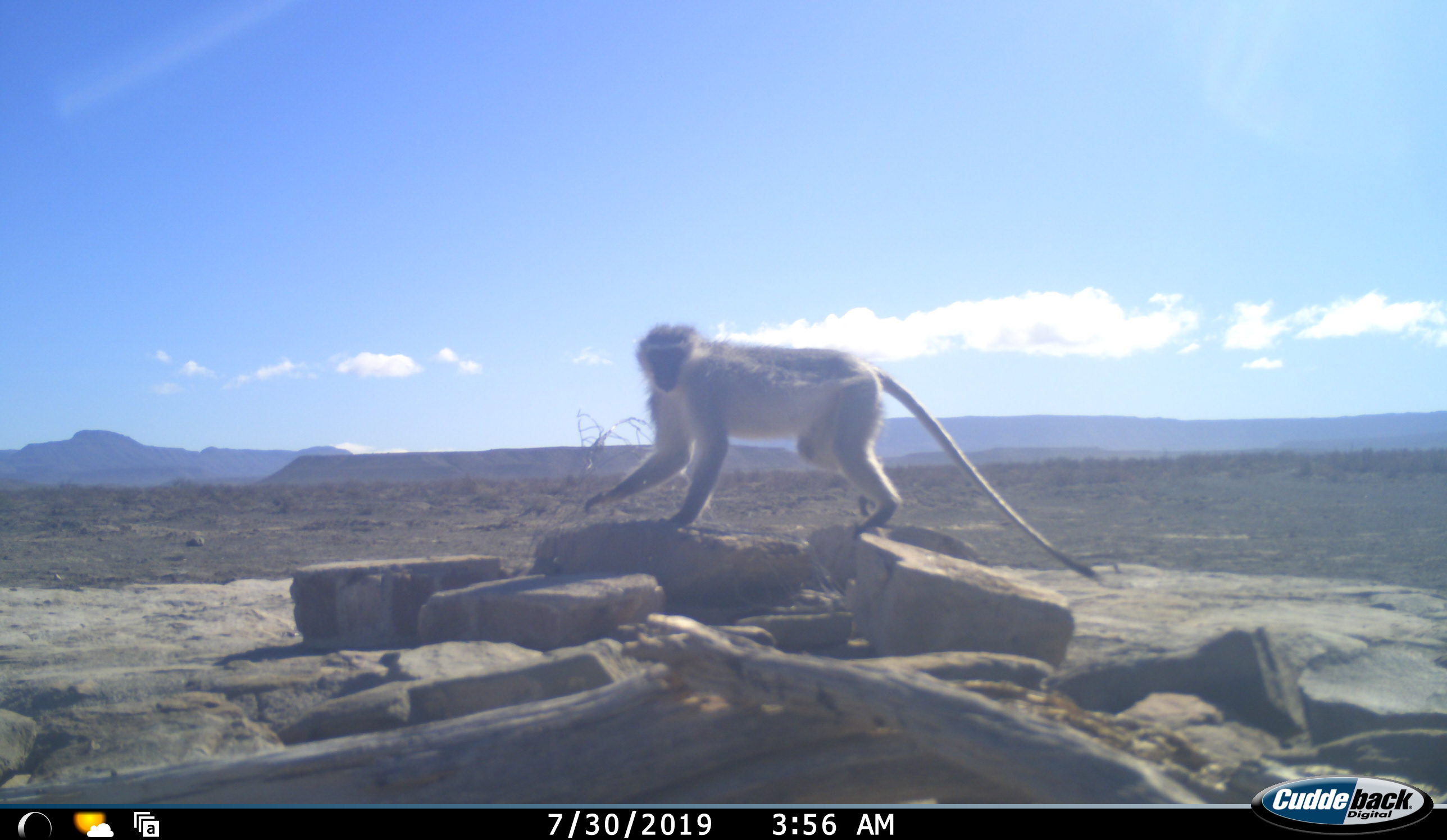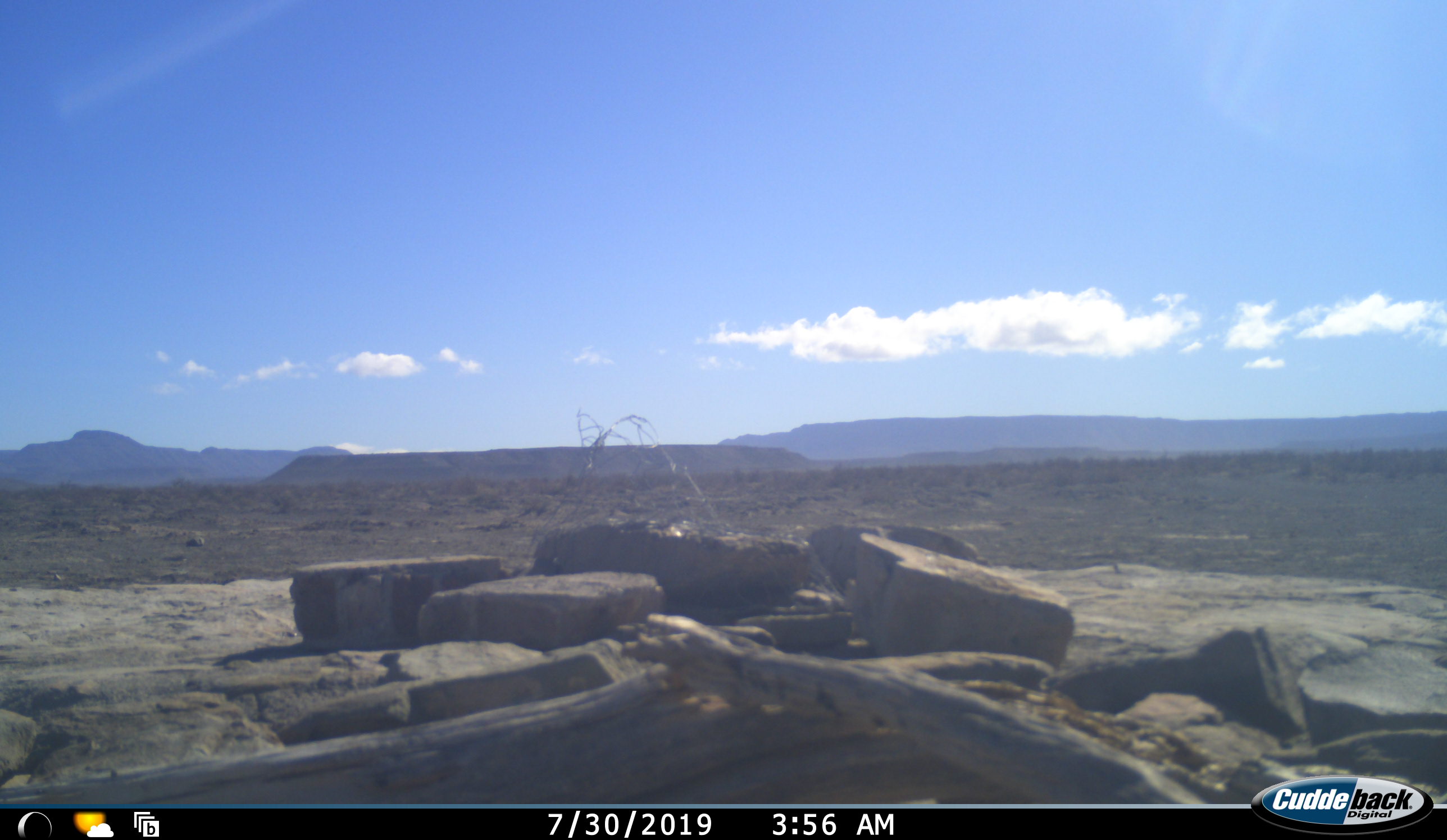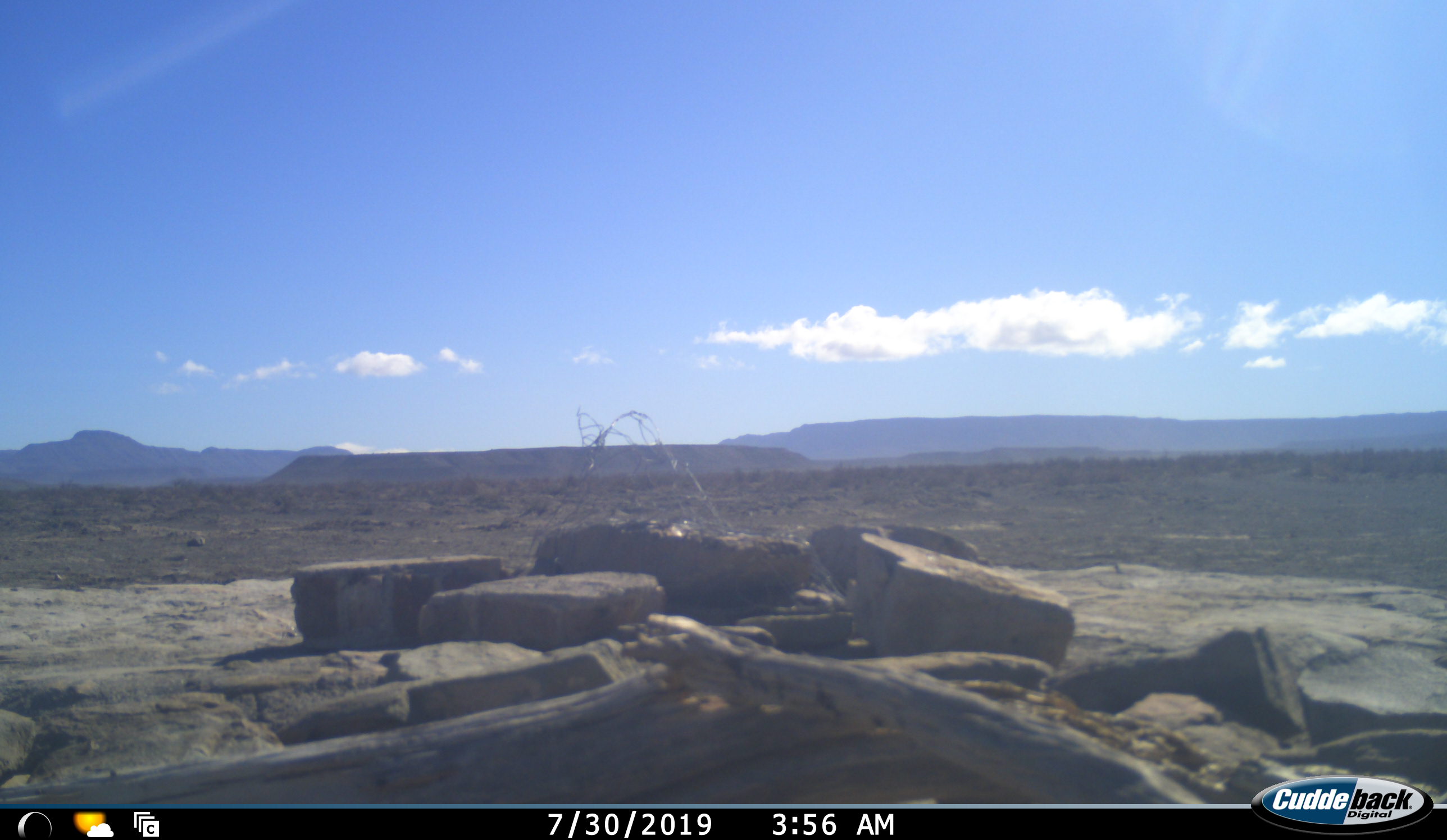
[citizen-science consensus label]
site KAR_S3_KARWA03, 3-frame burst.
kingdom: Animalia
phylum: Chordata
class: Mammalia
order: Primates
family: Cercopithecidae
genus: Chlorocebus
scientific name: Chlorocebus pygerythrus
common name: vervet monkey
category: monkeyvervet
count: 1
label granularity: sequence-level